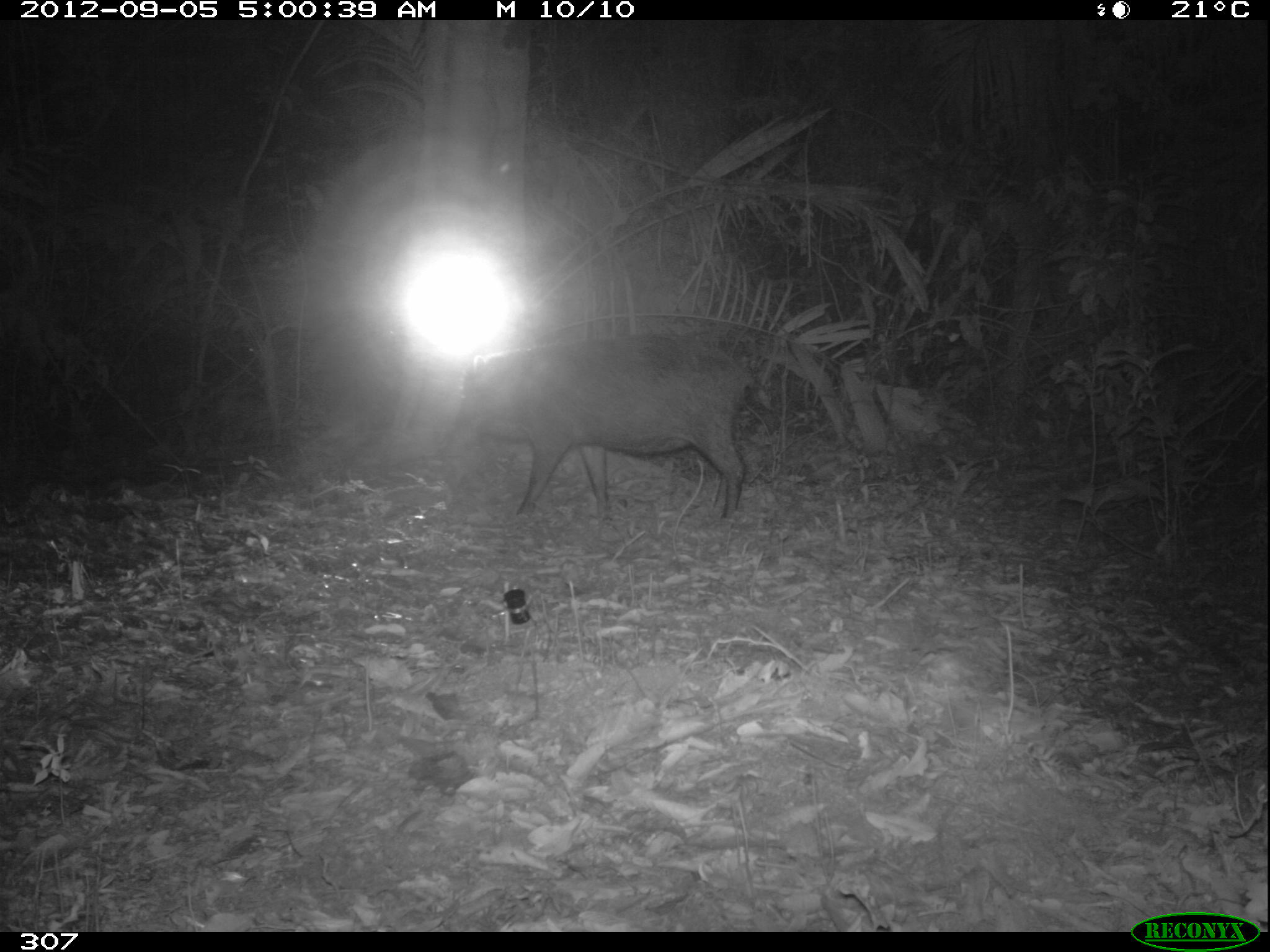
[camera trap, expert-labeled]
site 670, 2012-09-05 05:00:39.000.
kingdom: Animalia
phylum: Chordata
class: Mammalia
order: Artiodactyla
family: Tayassuidae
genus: Tayassu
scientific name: Tayassu pecari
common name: white-lipped peccary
Tayassu pecari (white-lipped peccary).